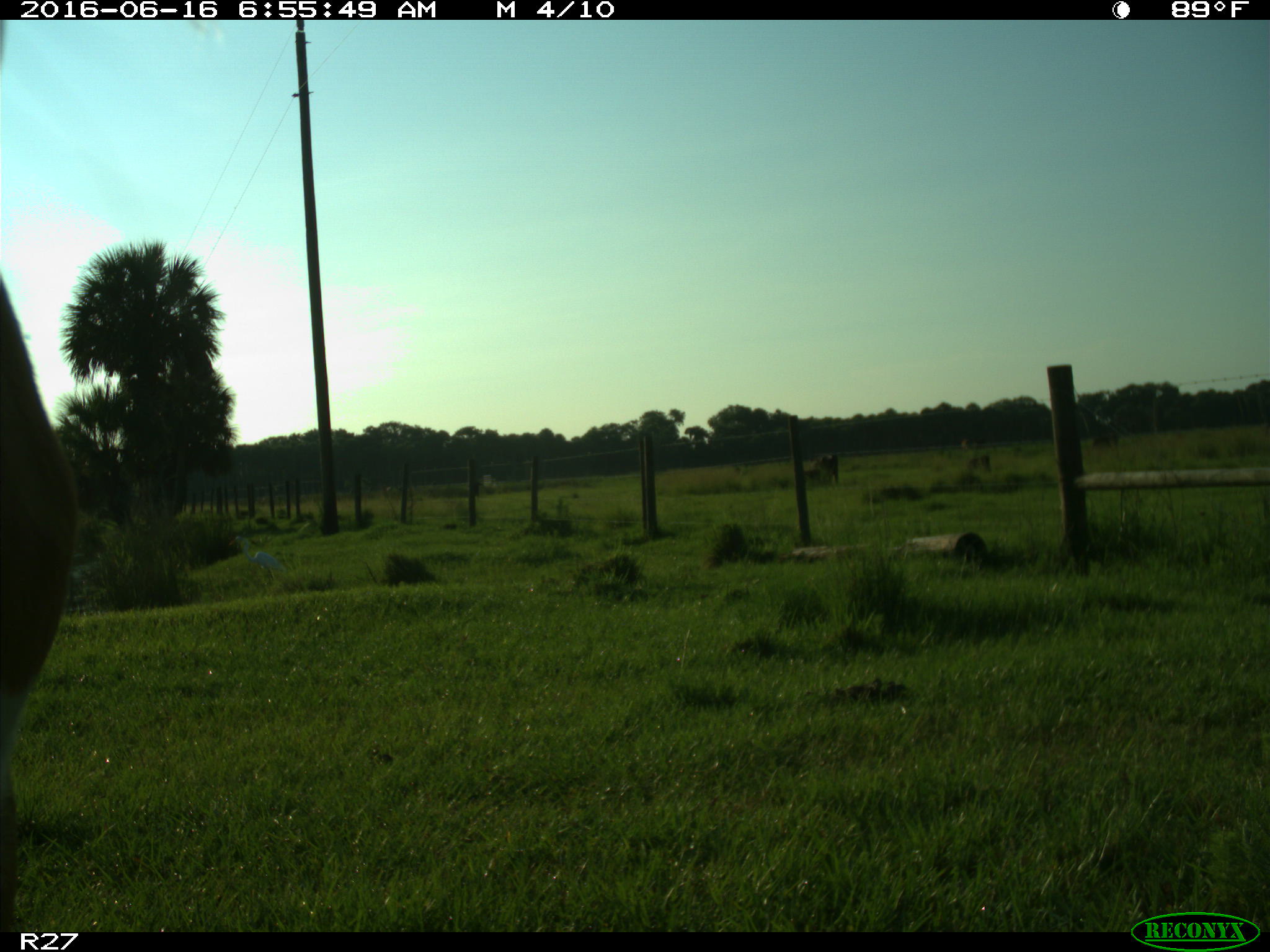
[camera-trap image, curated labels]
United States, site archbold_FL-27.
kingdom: Animalia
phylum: Chordata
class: Mammalia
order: Artiodactyla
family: Bovidae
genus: Bos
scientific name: Bos taurus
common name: domestic cow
Bos taurus (domestic cow).